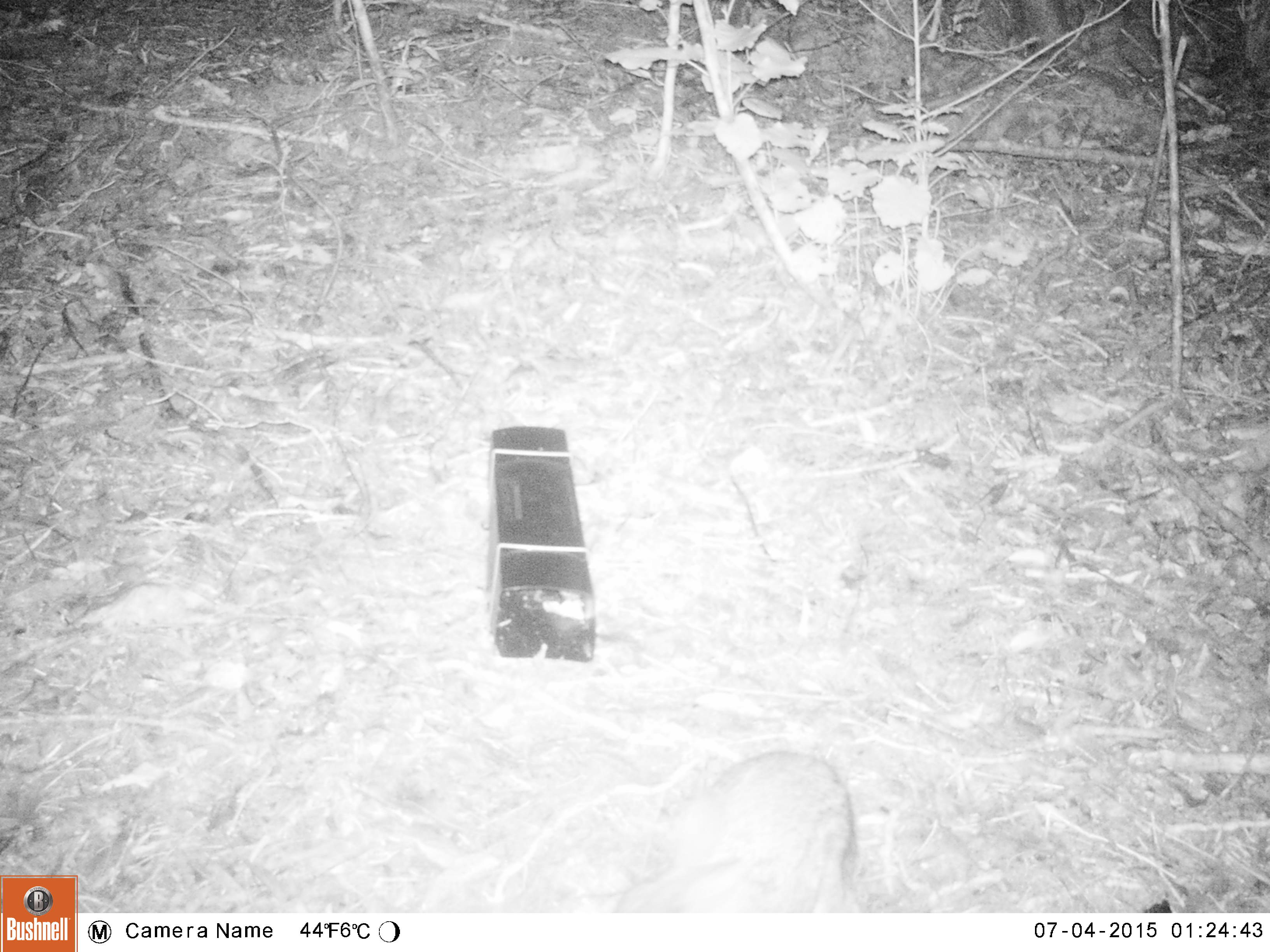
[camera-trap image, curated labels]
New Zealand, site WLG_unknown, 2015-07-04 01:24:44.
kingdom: Animalia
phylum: Chordata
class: Mammalia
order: Lagomorpha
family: Leporidae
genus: Oryctolagus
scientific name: Oryctolagus cuniculus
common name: european rabbit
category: rabbit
Rabbit (european rabbit) (Oryctolagus cuniculus).